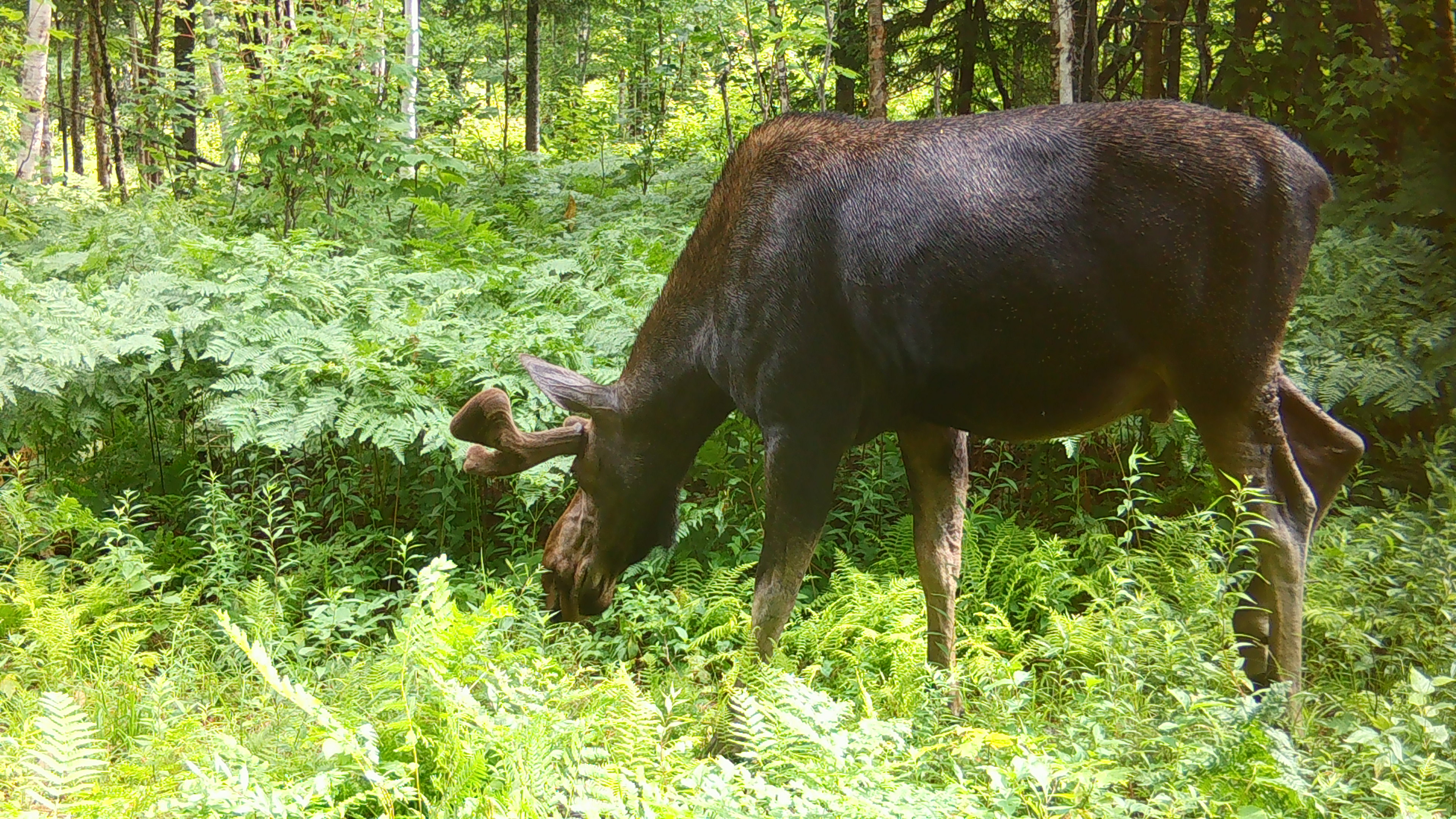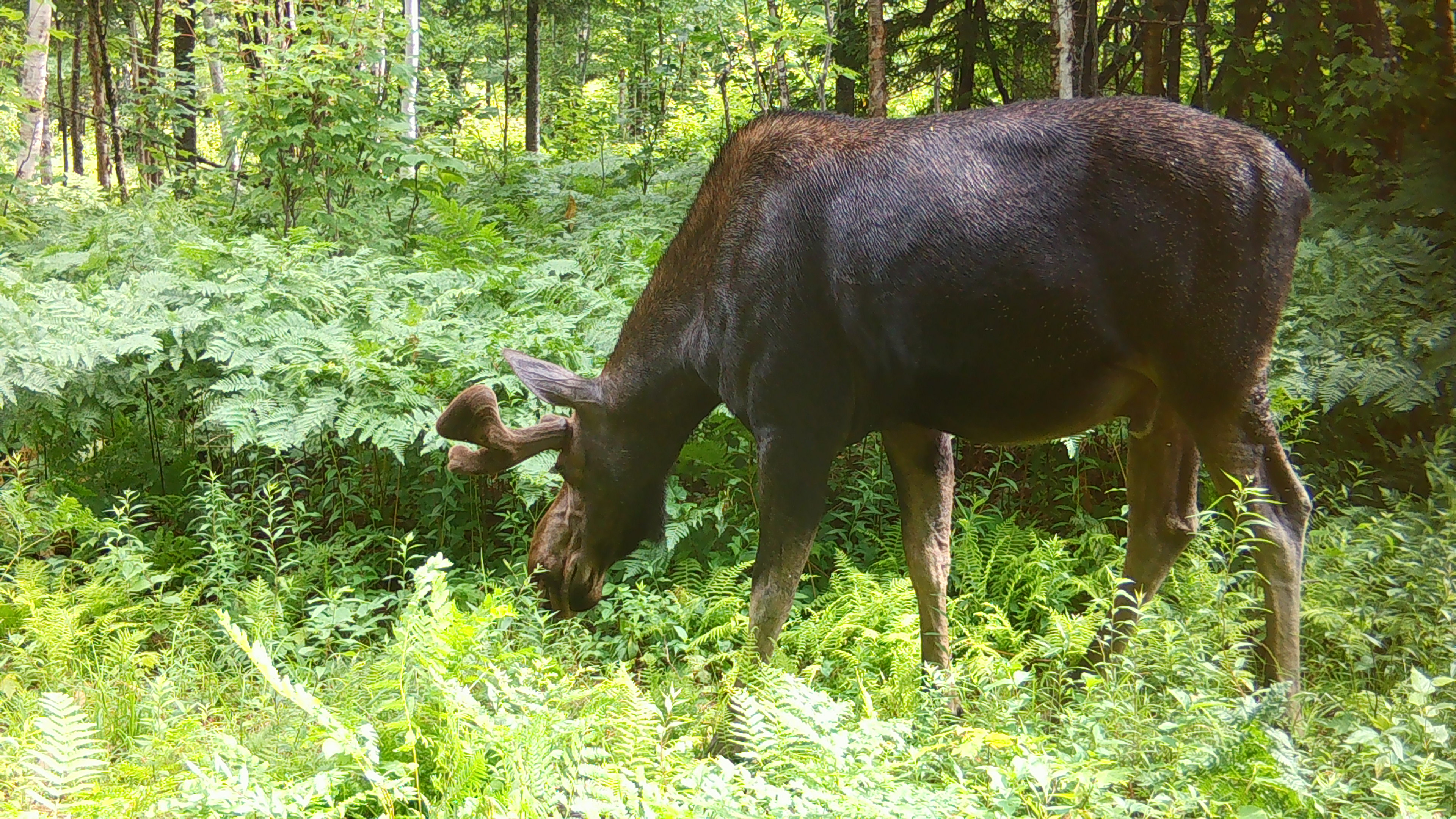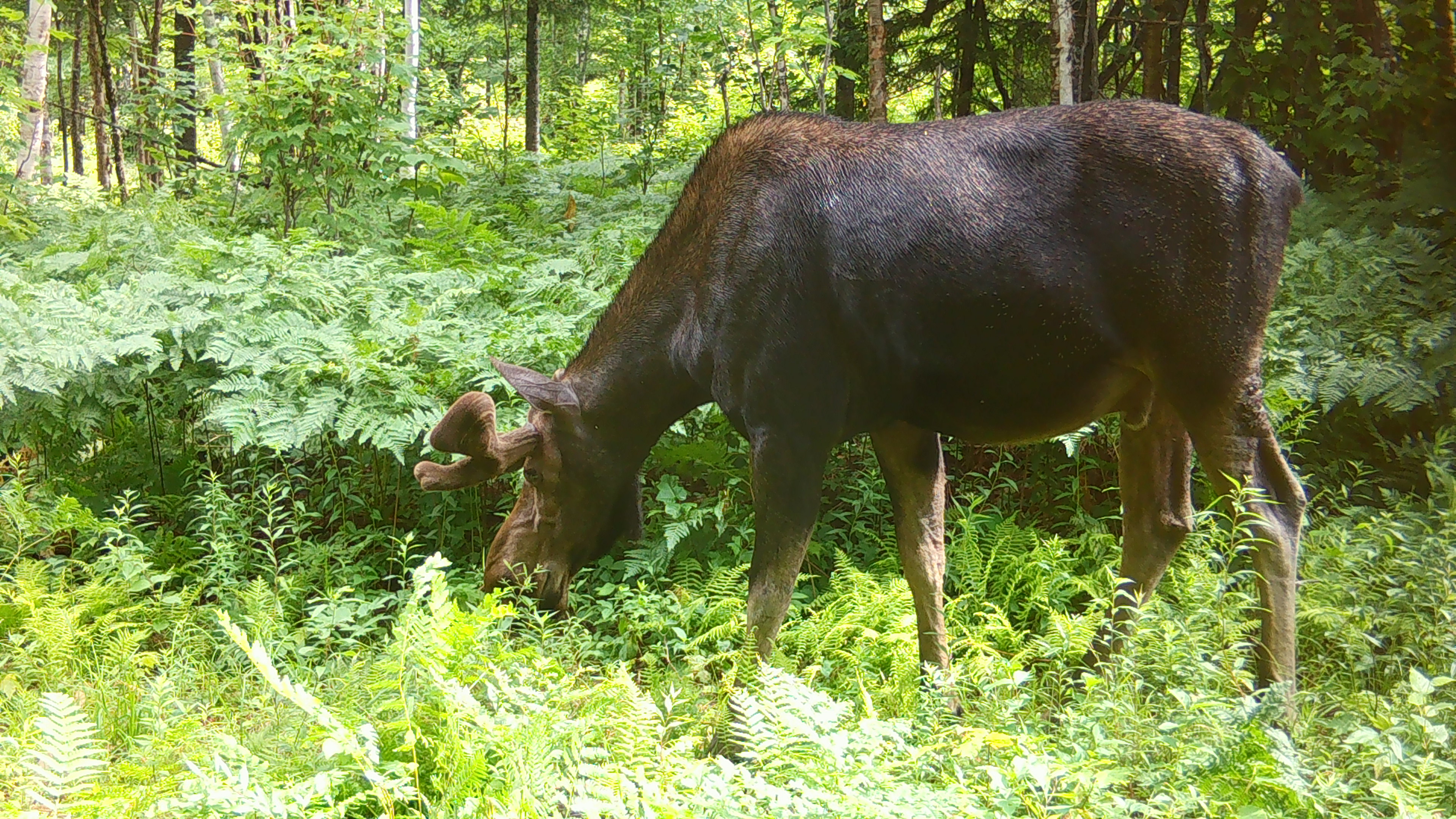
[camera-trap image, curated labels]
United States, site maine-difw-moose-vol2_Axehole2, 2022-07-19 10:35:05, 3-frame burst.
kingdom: Animalia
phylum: Chordata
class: Mammalia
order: Artiodactyla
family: Cervidae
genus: Alces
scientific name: Alces alces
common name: moose